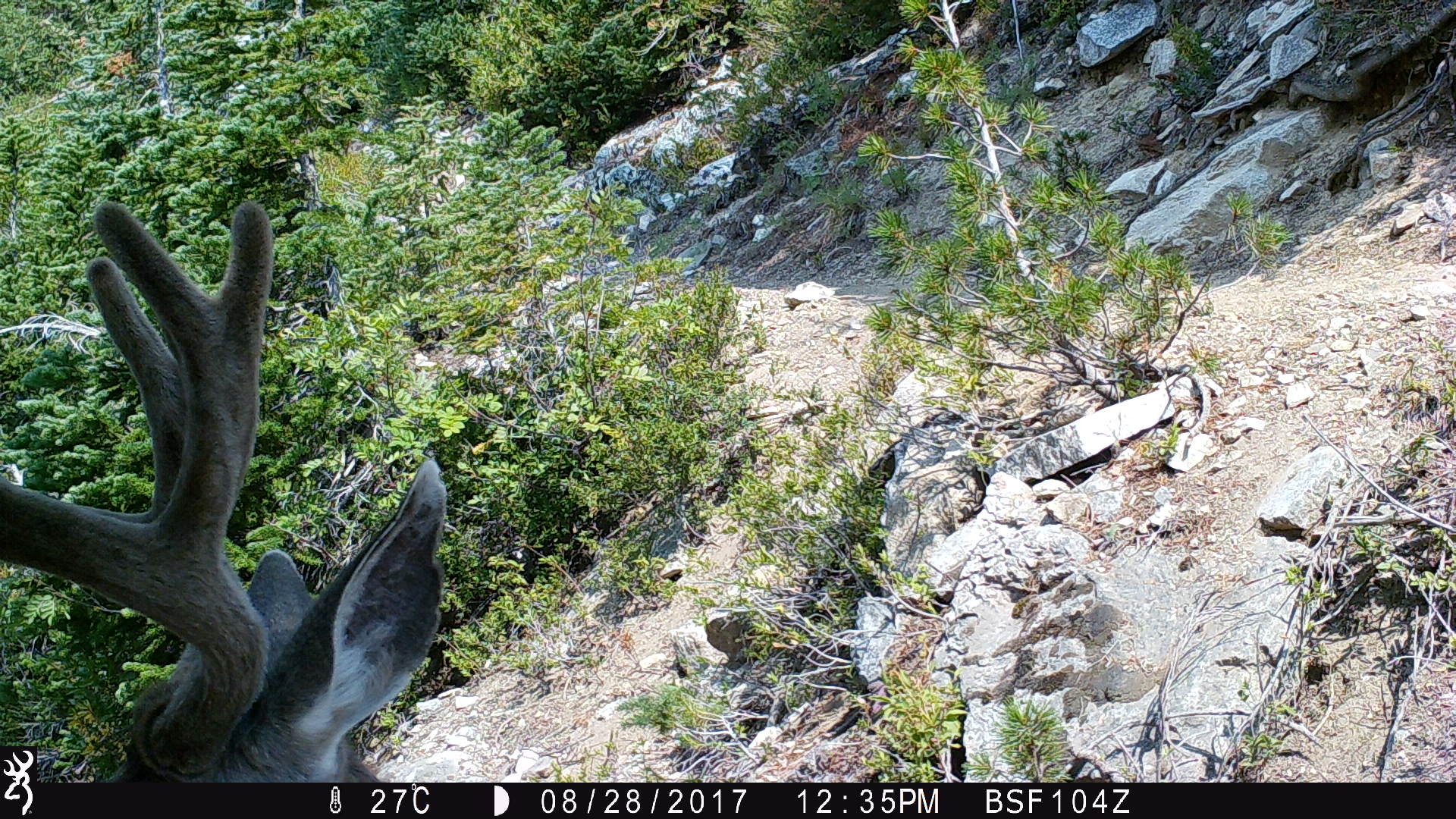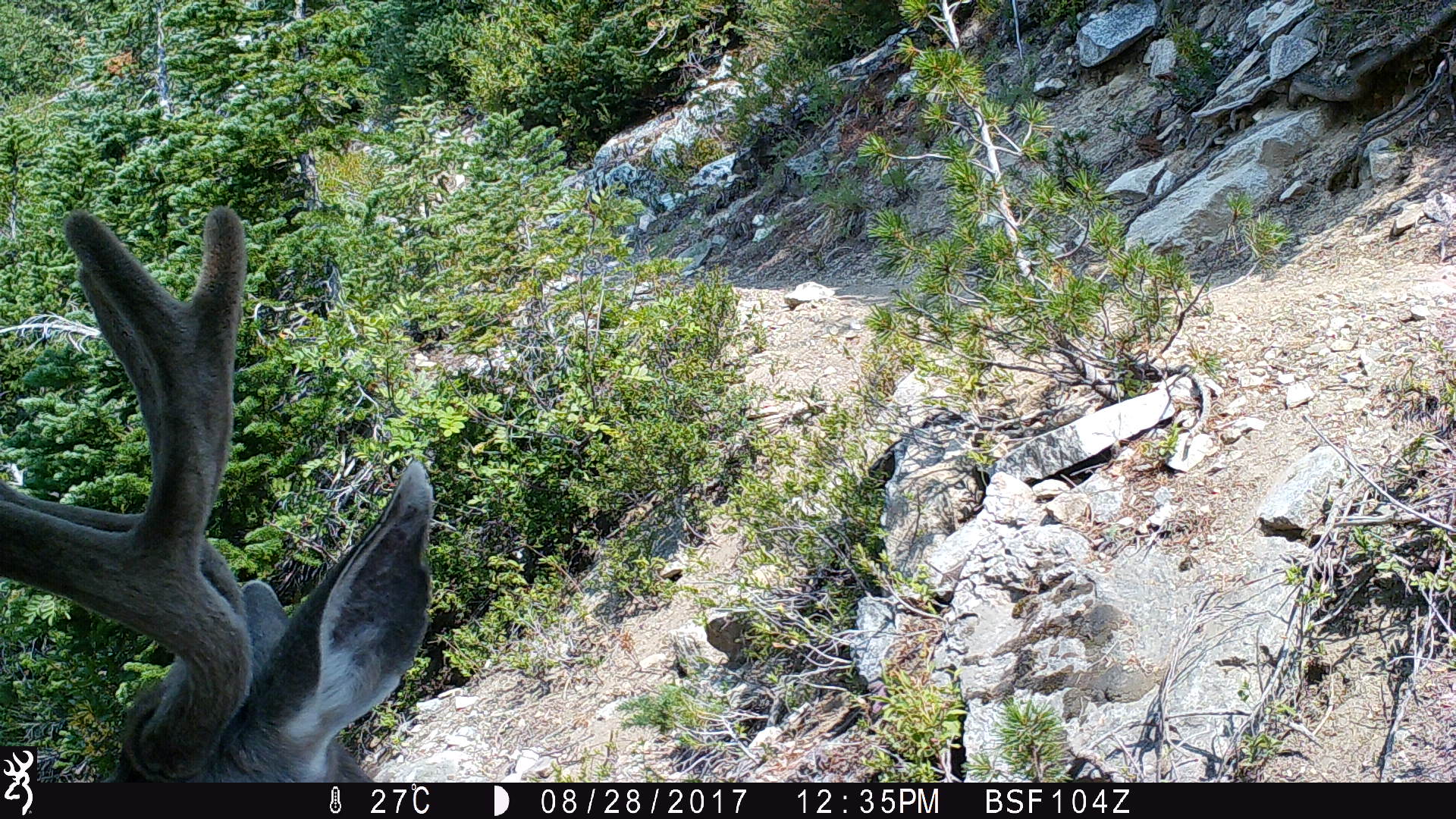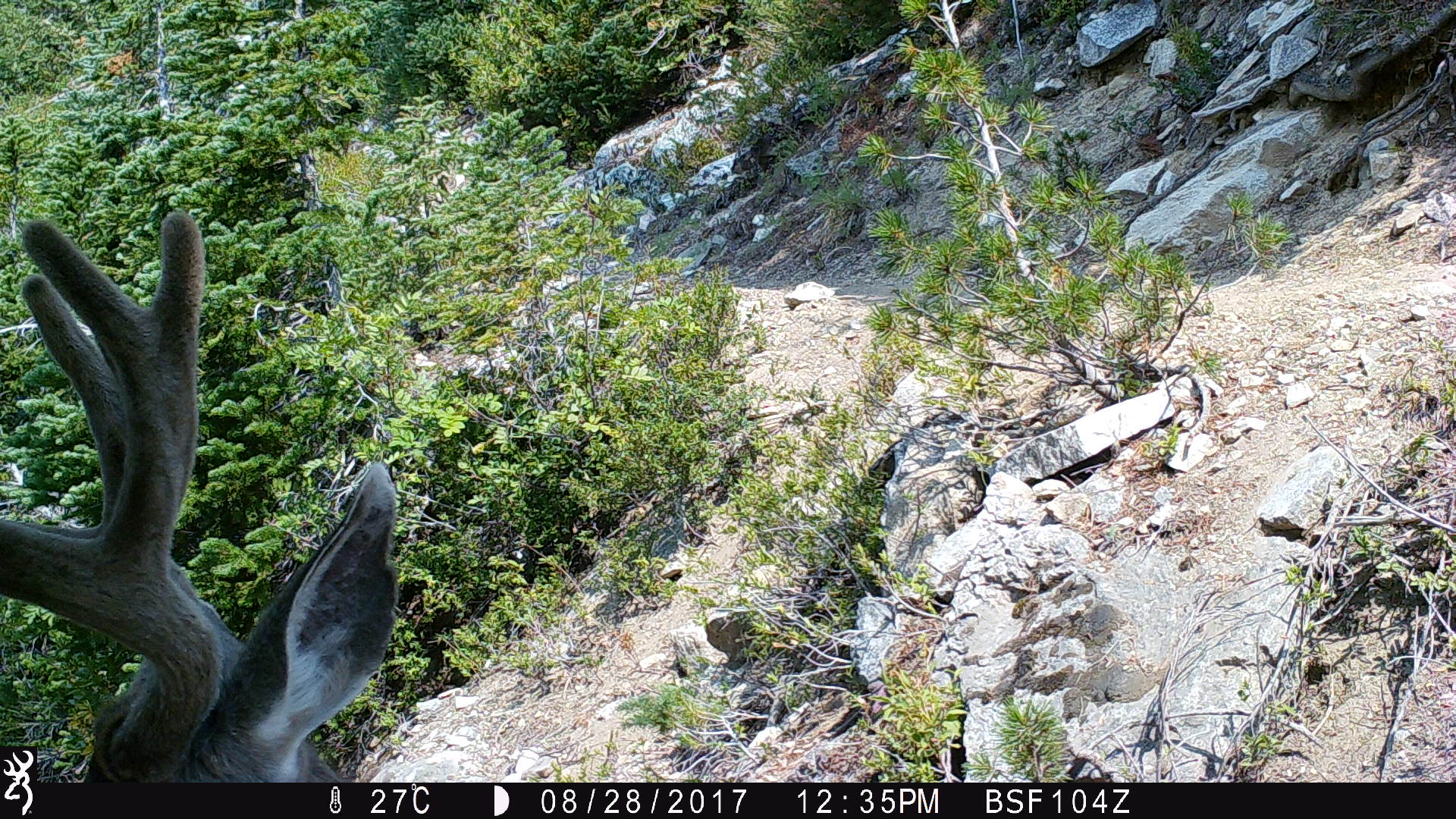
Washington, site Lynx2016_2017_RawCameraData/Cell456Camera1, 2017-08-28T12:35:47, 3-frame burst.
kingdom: Animalia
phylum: Chordata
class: Mammalia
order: Artiodactyla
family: Cervidae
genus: Odocoileus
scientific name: Odocoileus hemionus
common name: mule deer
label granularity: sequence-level